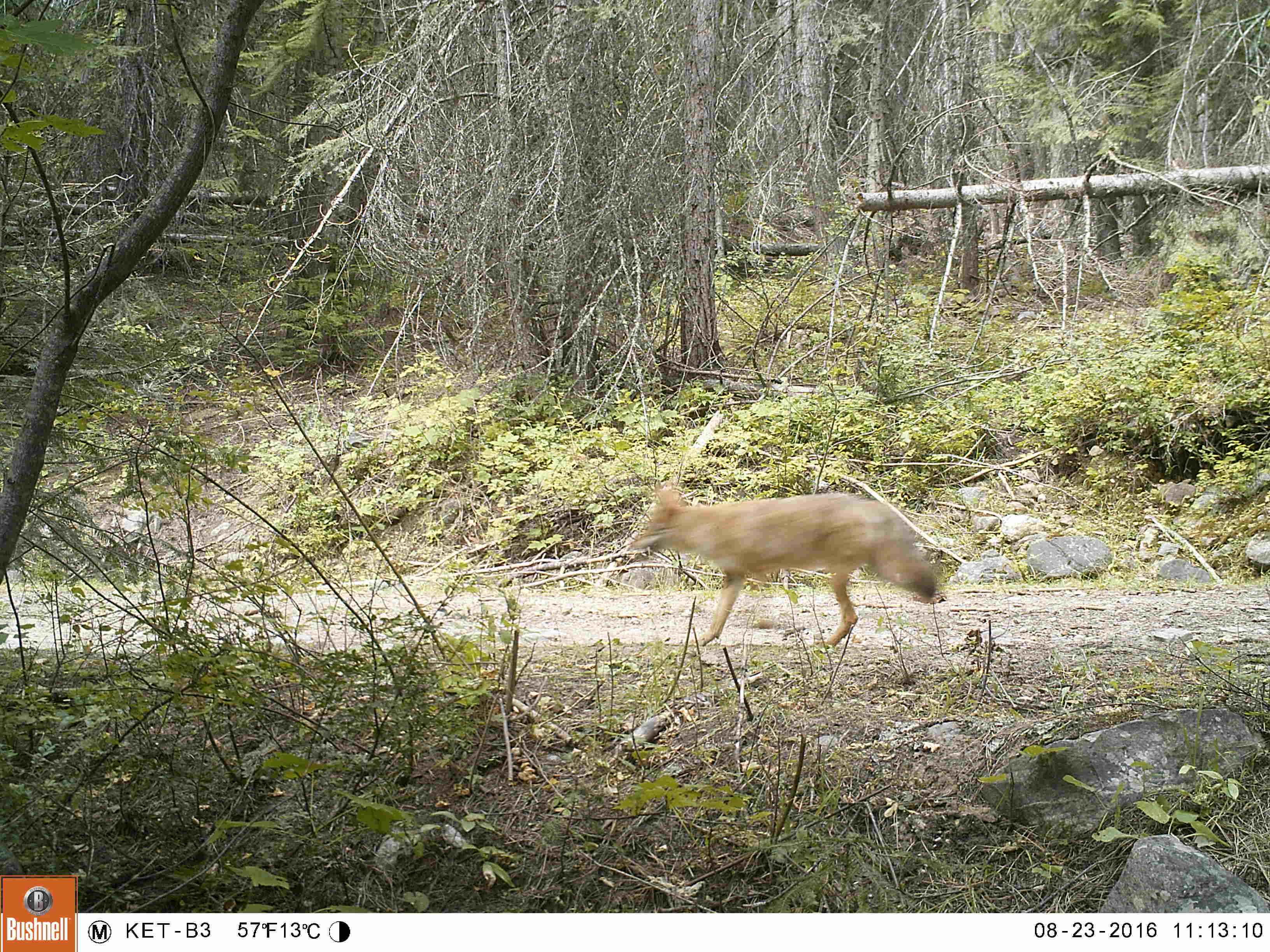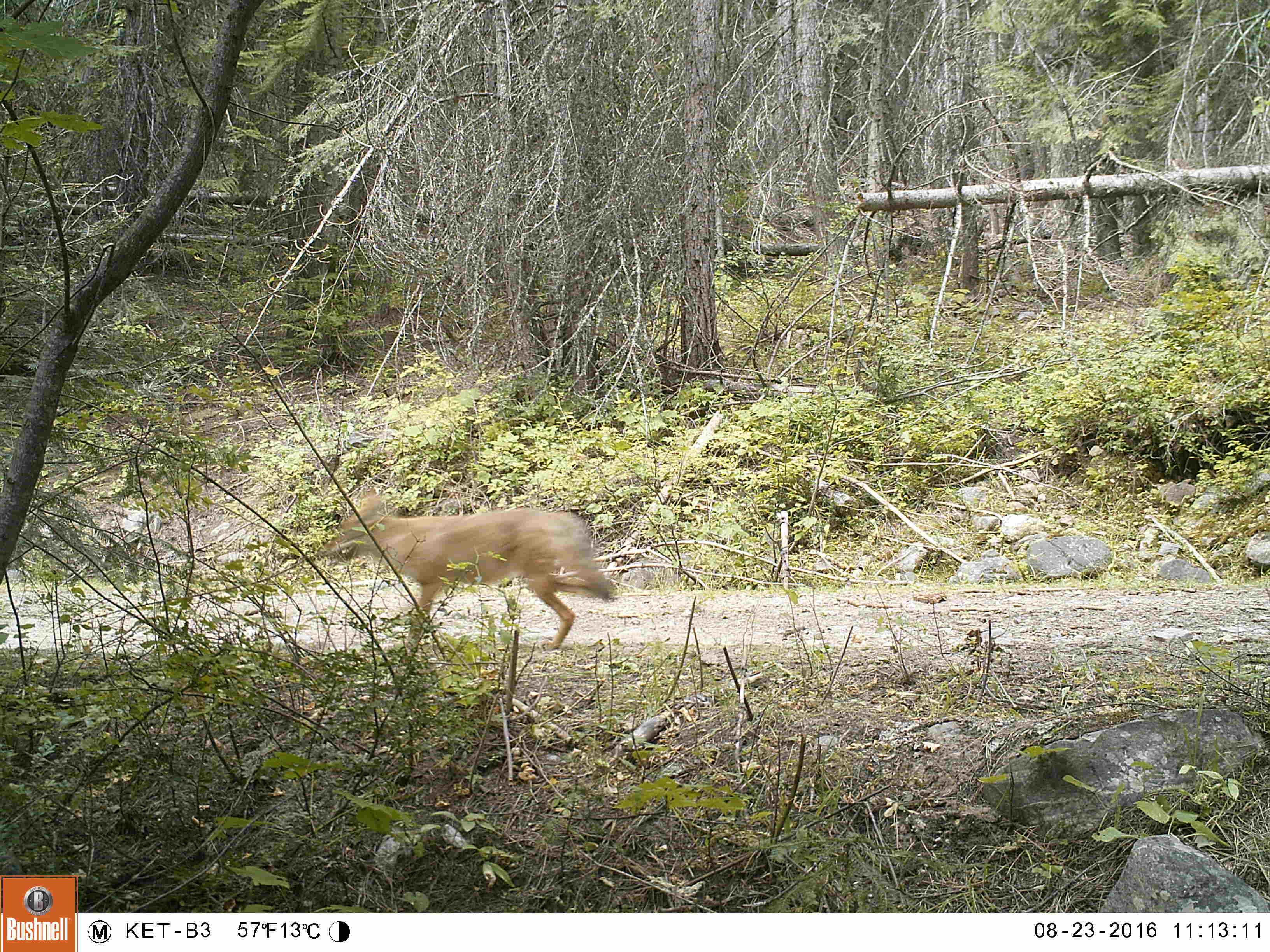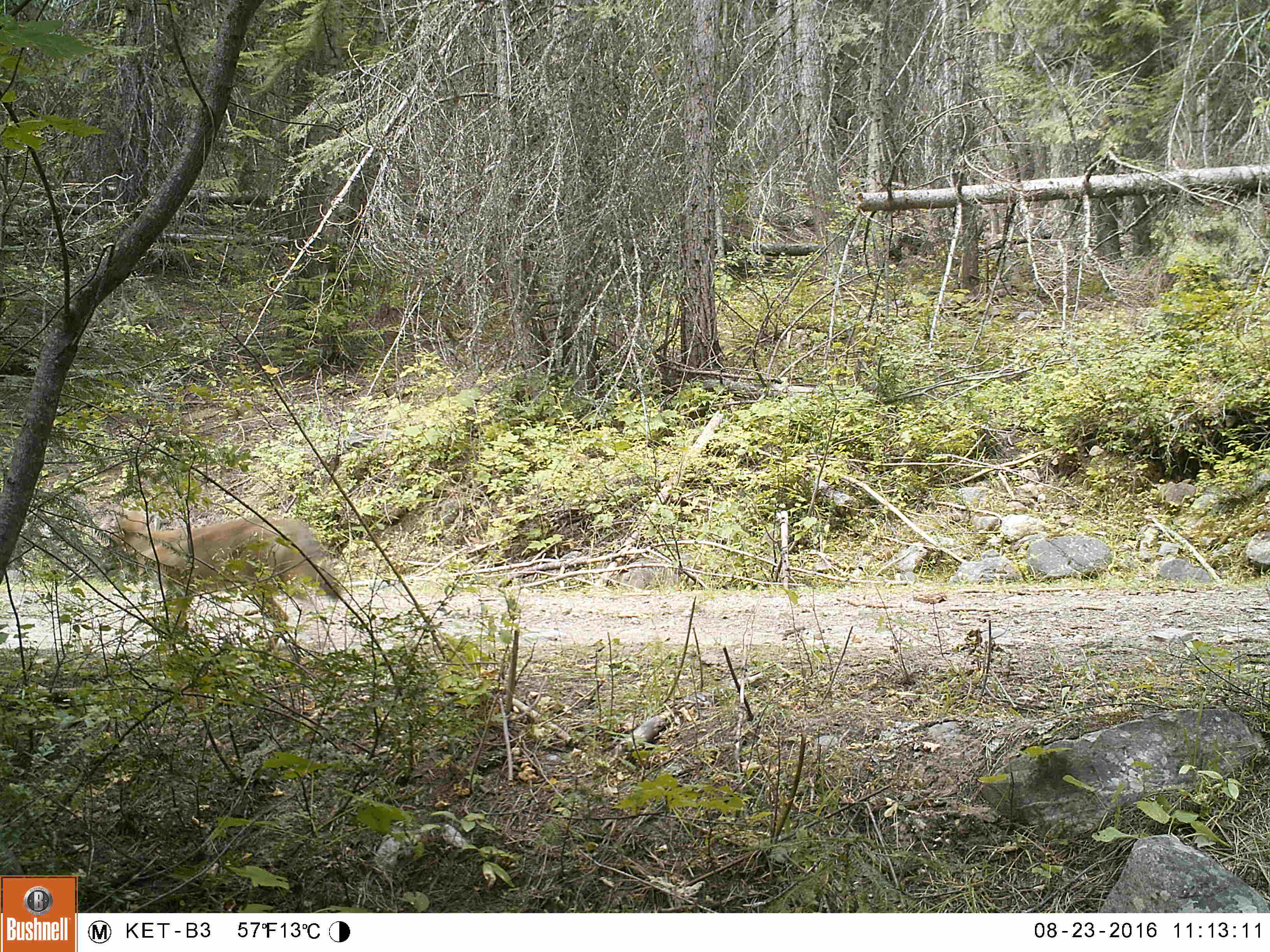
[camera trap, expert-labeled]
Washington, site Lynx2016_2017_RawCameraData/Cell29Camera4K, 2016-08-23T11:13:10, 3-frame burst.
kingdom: Animalia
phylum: Chordata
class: Mammalia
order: Carnivora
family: Canidae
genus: Canis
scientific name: Canis latrans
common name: coyote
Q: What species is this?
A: Canis latrans (coyote).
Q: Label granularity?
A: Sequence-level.